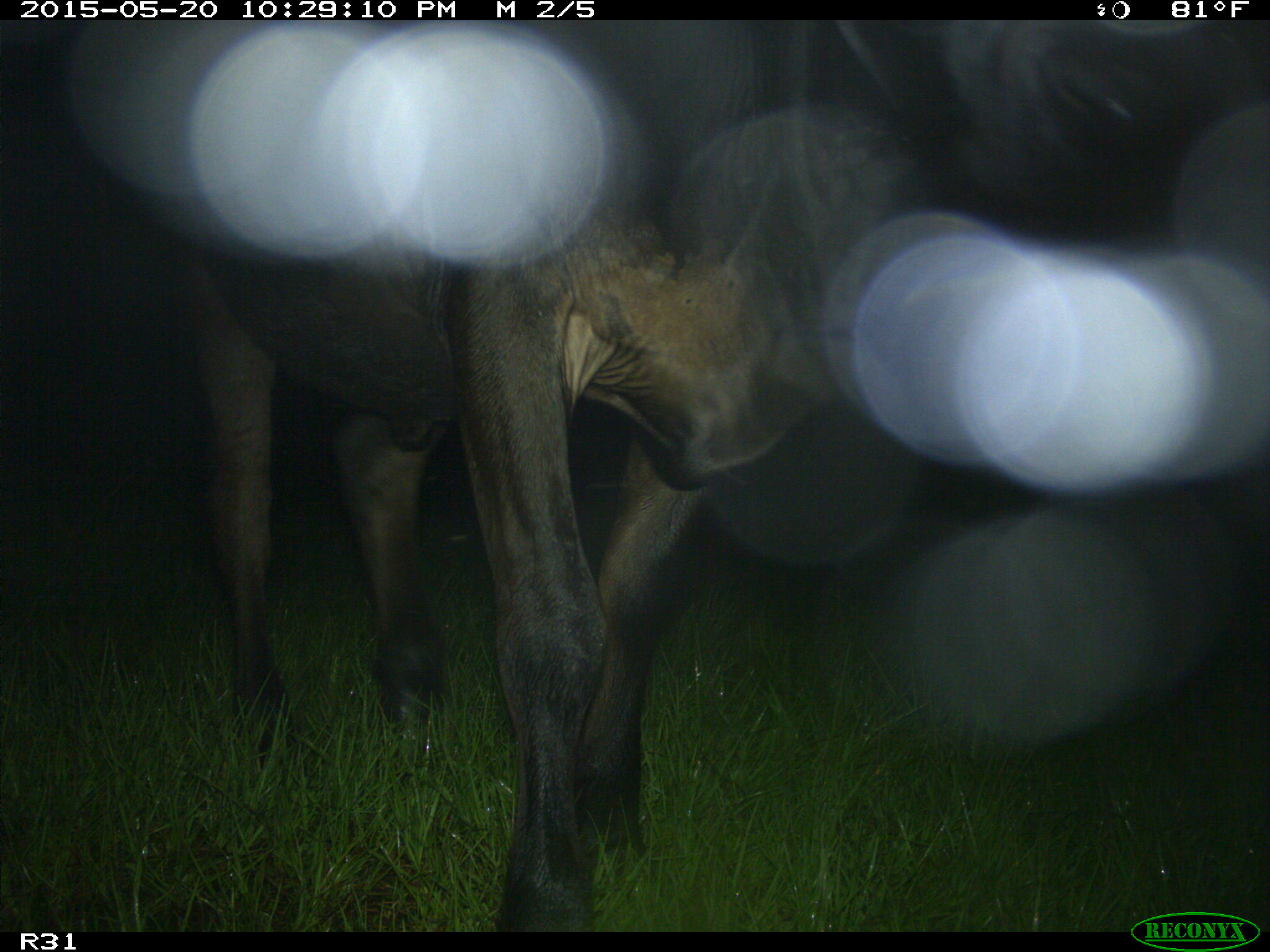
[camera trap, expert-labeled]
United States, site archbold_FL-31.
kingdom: Animalia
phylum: Chordata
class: Mammalia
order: Artiodactyla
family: Bovidae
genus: Bos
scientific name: Bos taurus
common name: domestic cow